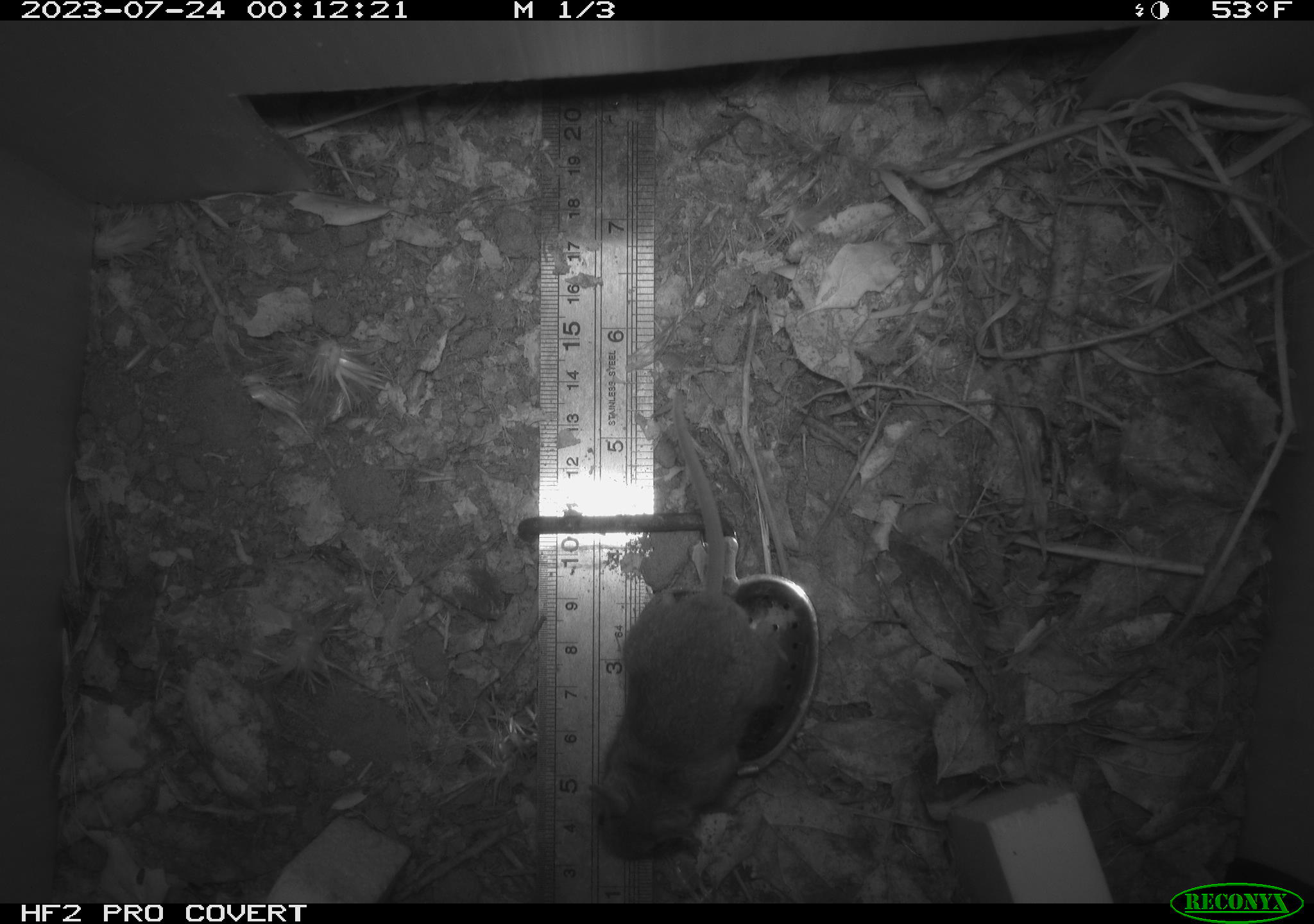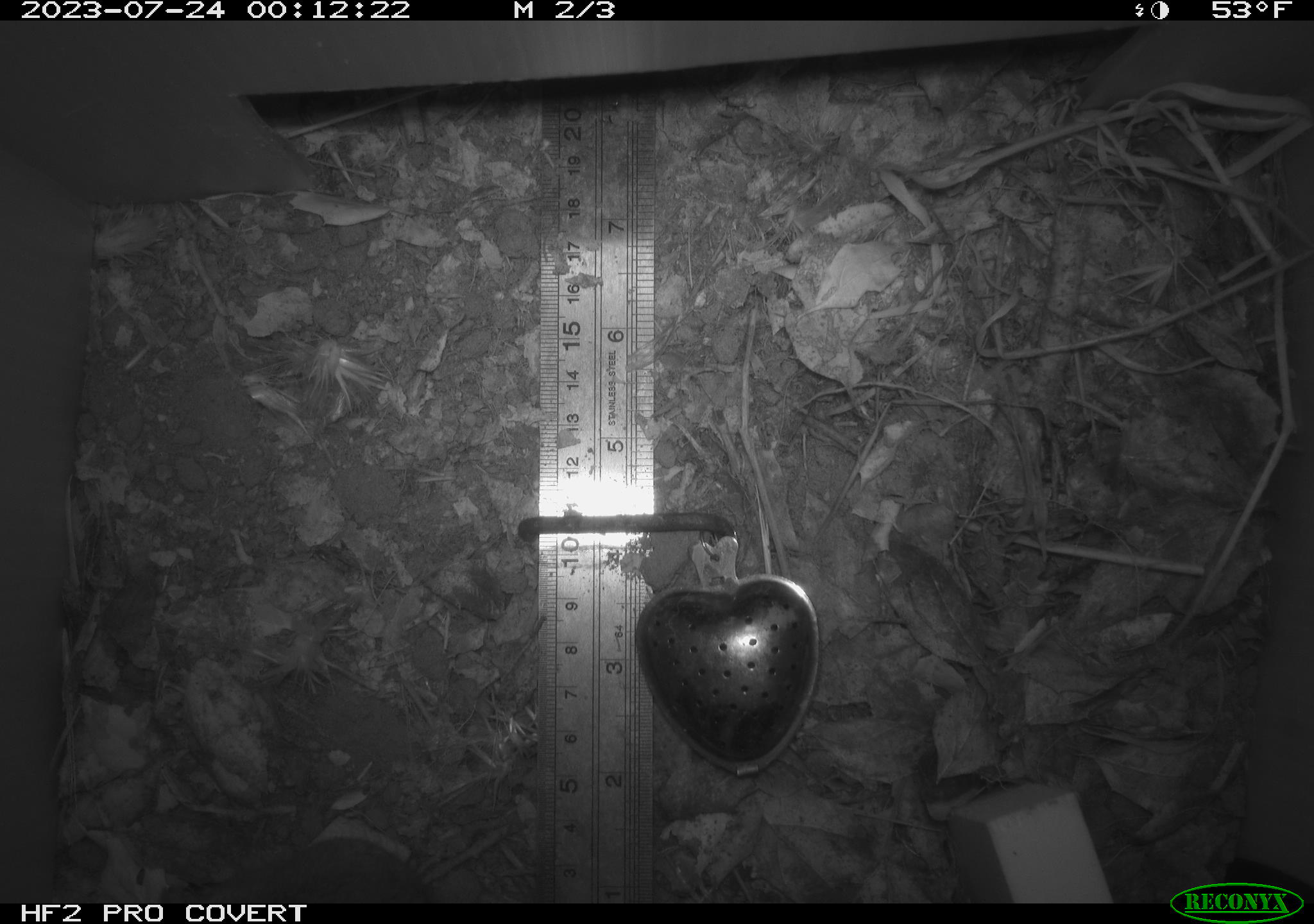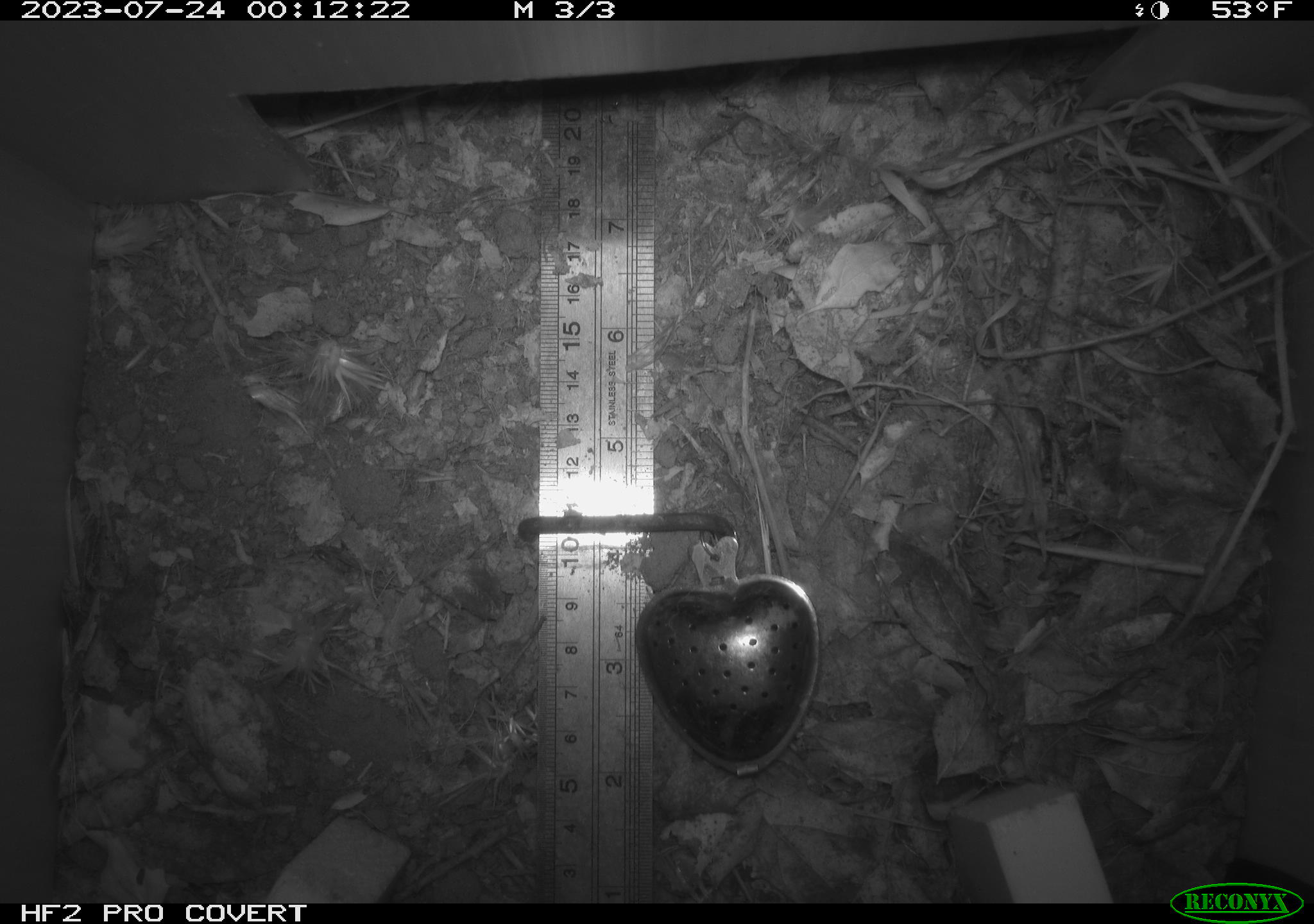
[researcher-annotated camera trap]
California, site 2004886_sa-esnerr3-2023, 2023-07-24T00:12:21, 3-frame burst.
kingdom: Animalia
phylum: Chordata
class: Mammalia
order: Rodentia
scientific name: Rodentia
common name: mouse species